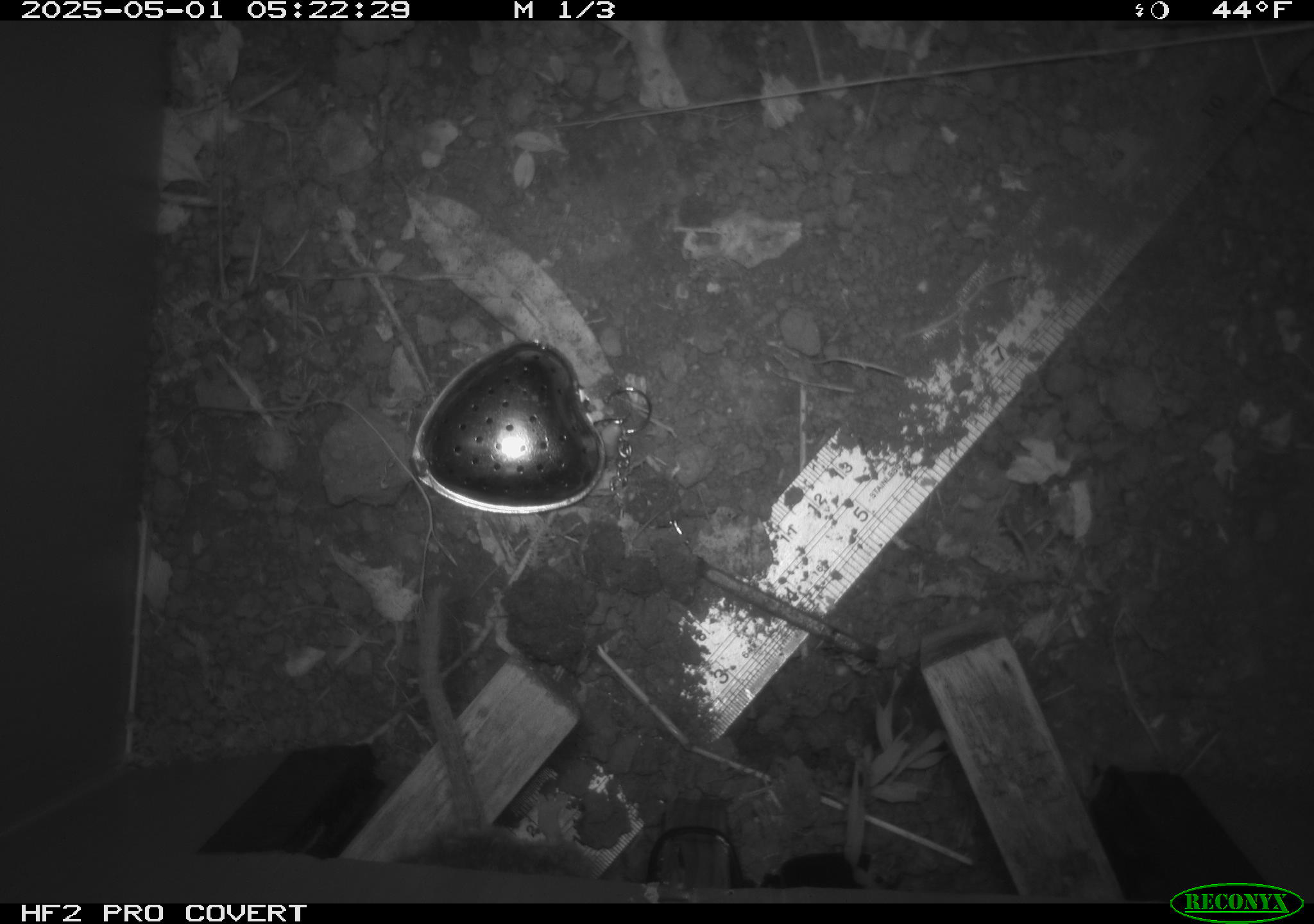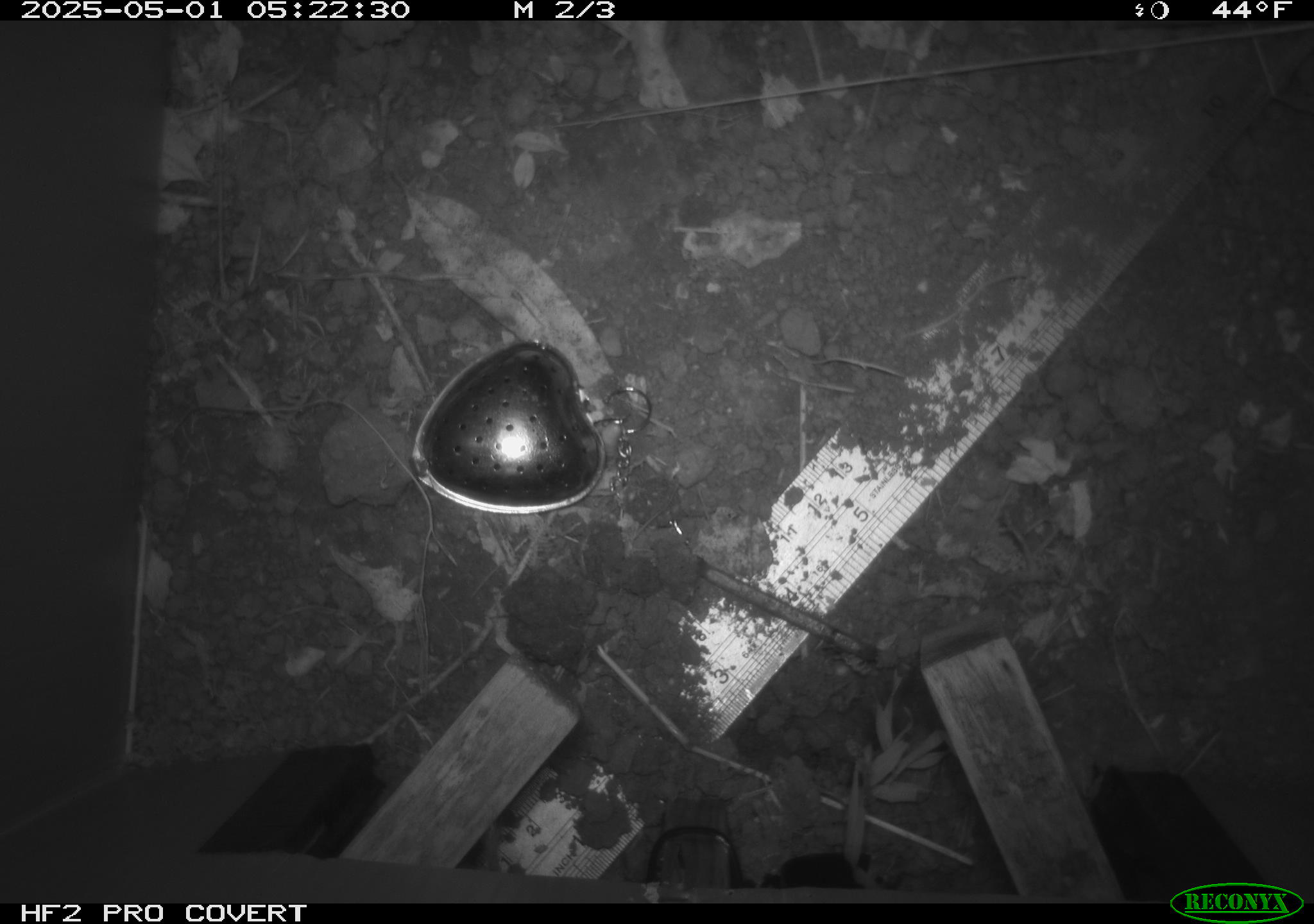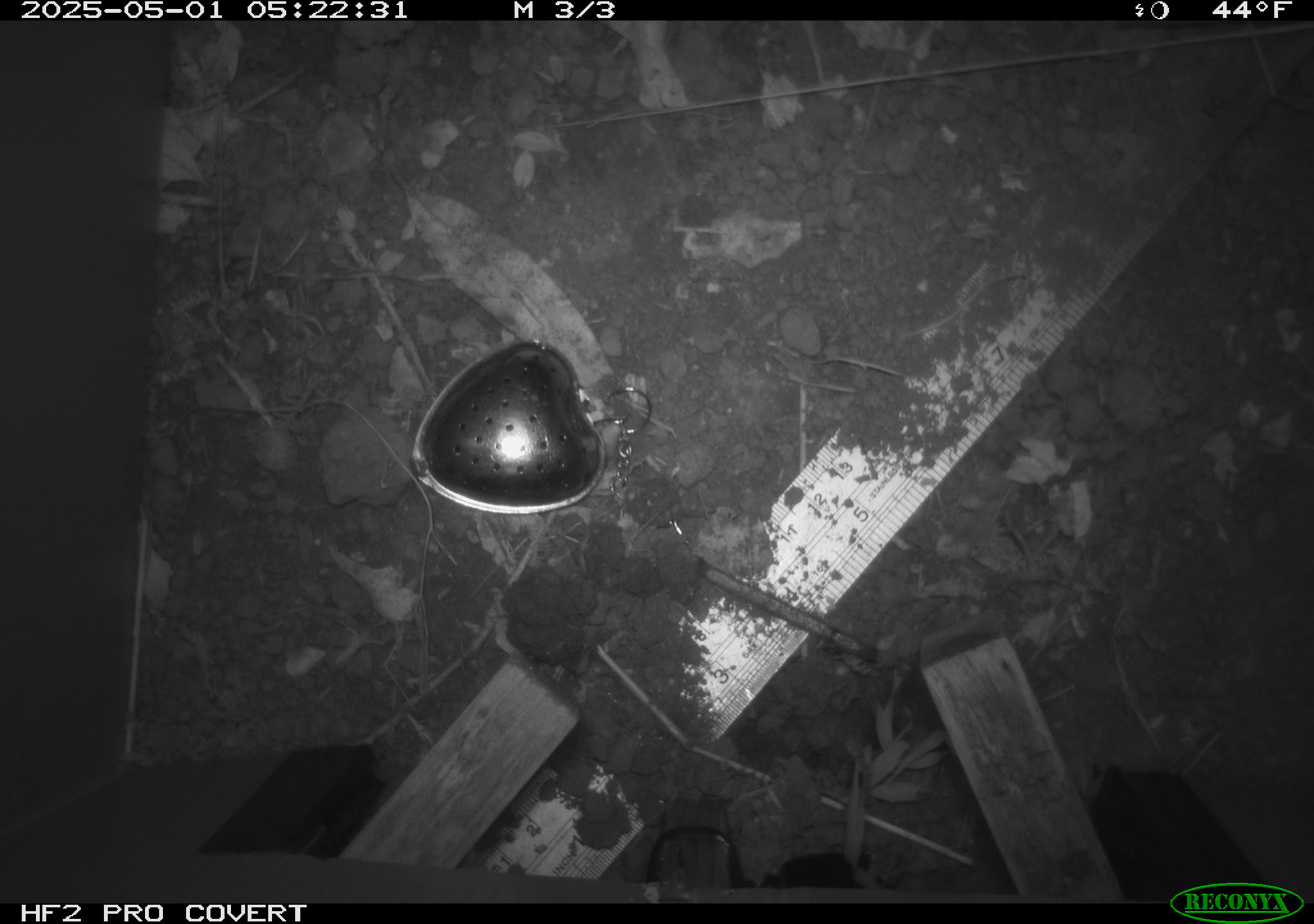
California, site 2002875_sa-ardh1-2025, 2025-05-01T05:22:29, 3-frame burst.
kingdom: Animalia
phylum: Chordata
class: Mammalia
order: Rodentia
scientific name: Rodentia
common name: mouse species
Mouse species (Rodentia).